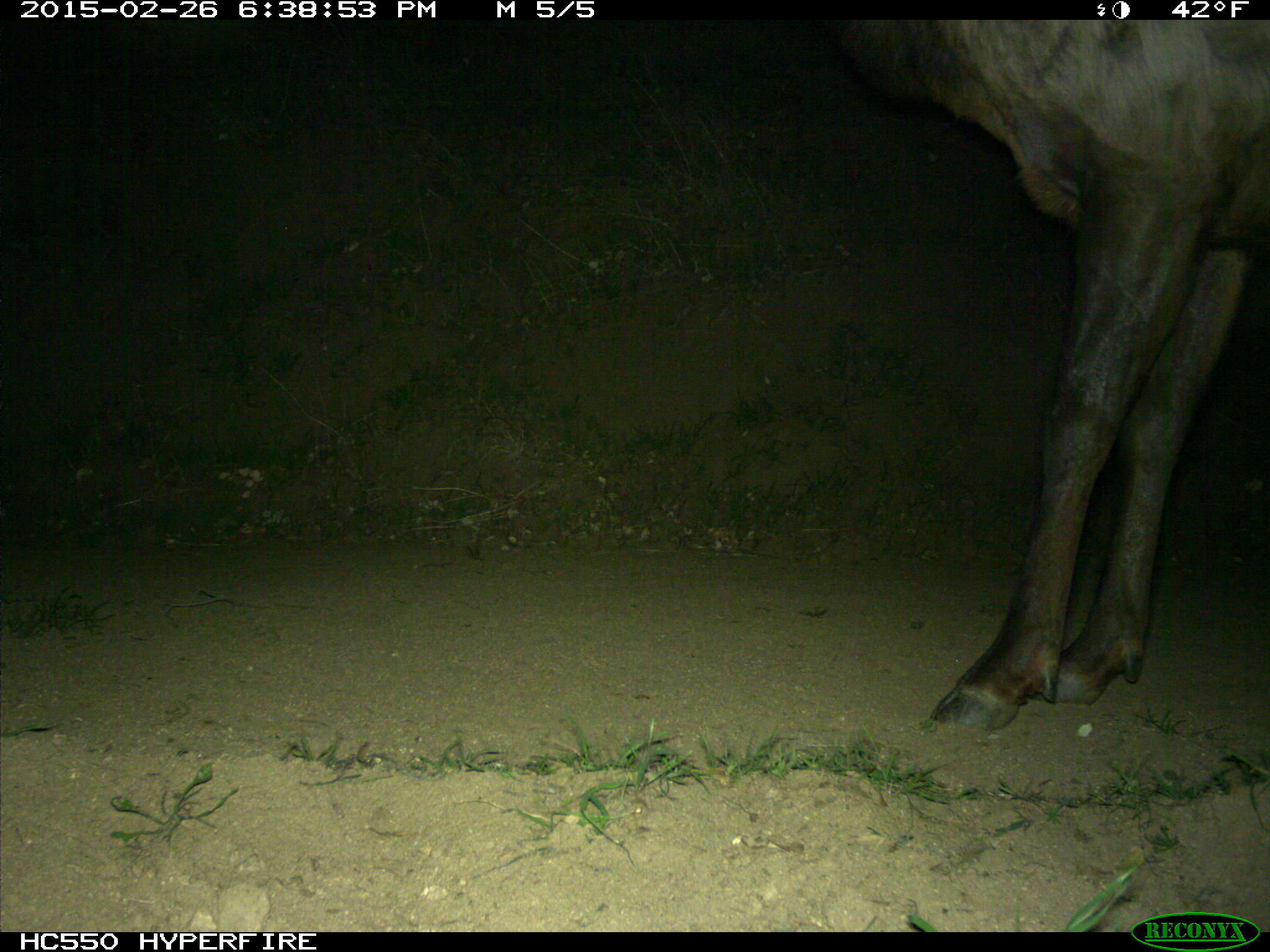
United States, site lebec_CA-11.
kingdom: Animalia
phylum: Chordata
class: Mammalia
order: Artiodactyla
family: Cervidae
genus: Cervus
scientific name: Cervus canadensis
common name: elk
Cervus canadensis (elk).